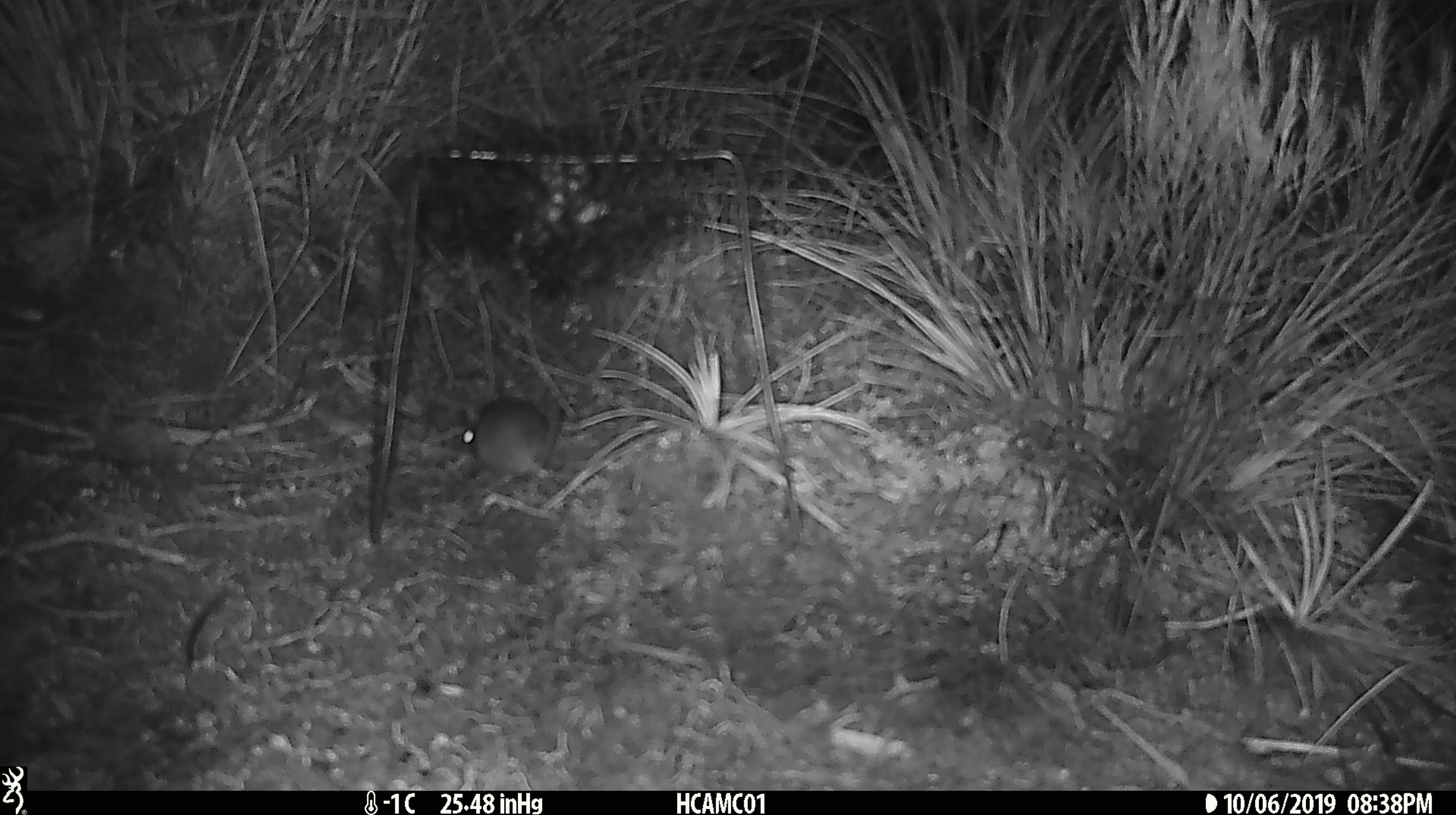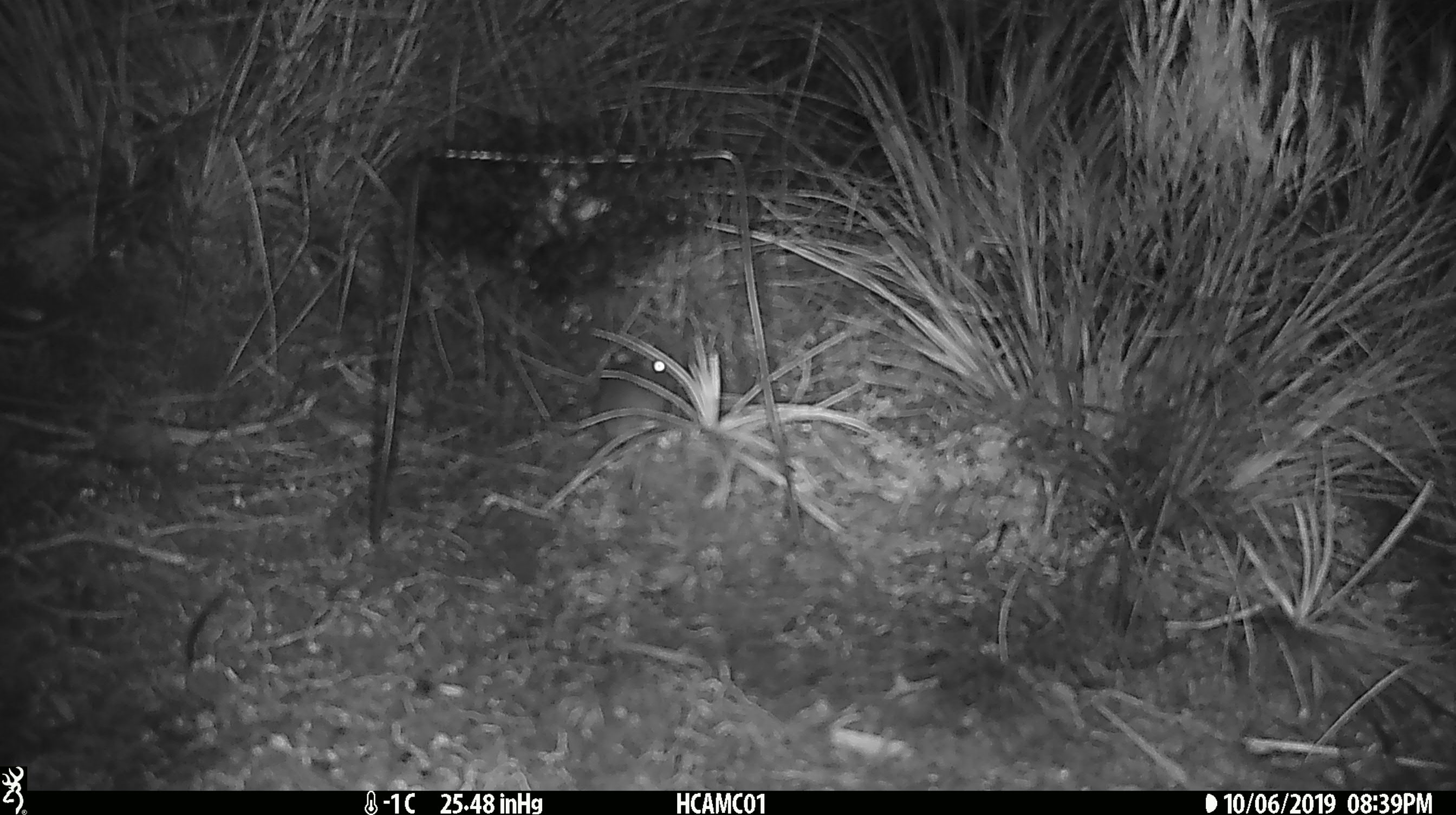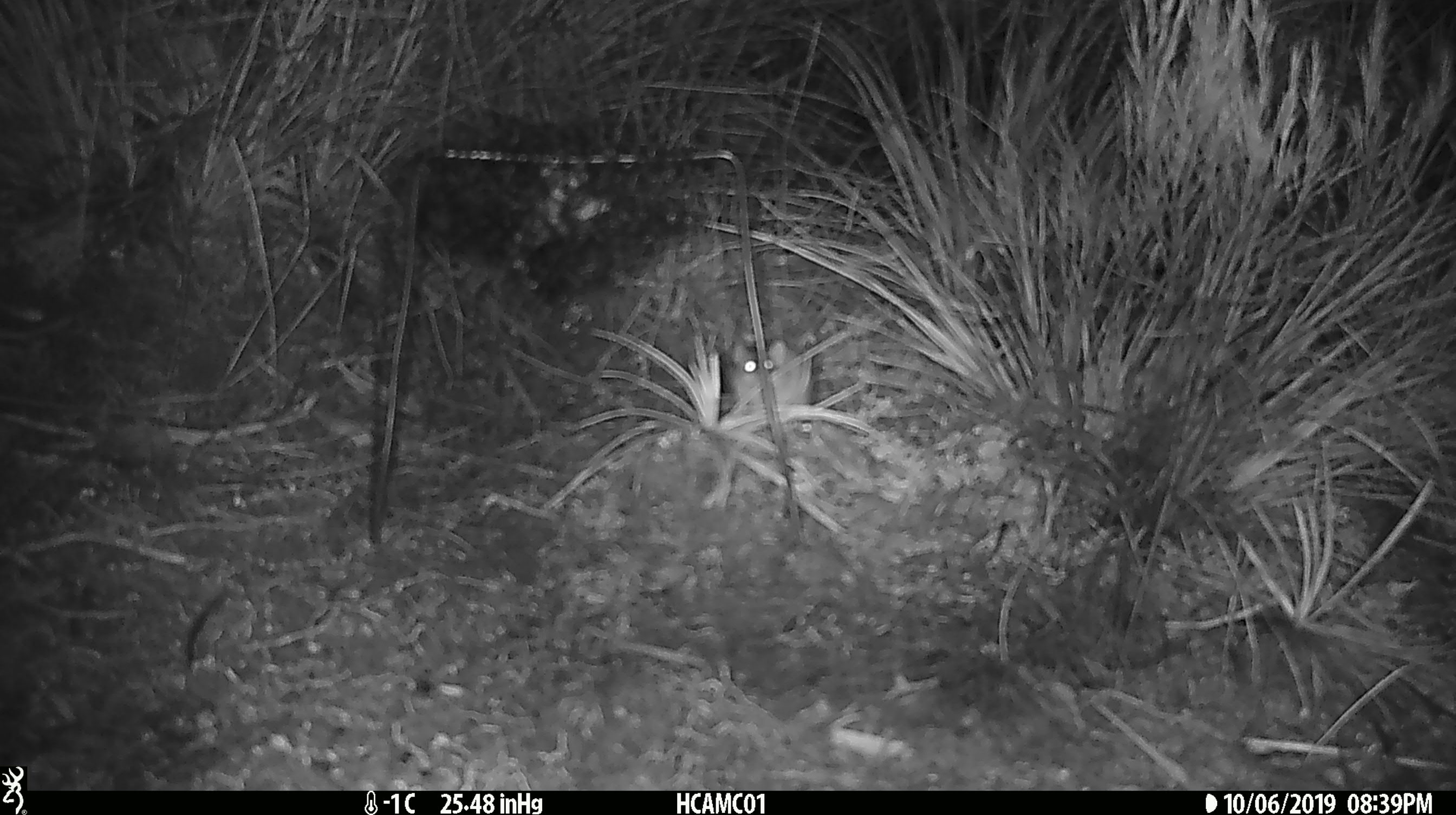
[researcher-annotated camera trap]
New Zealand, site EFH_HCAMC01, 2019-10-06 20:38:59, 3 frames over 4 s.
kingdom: Animalia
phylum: Chordata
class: Mammalia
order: Rodentia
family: Muridae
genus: Mus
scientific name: Mus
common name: mouse